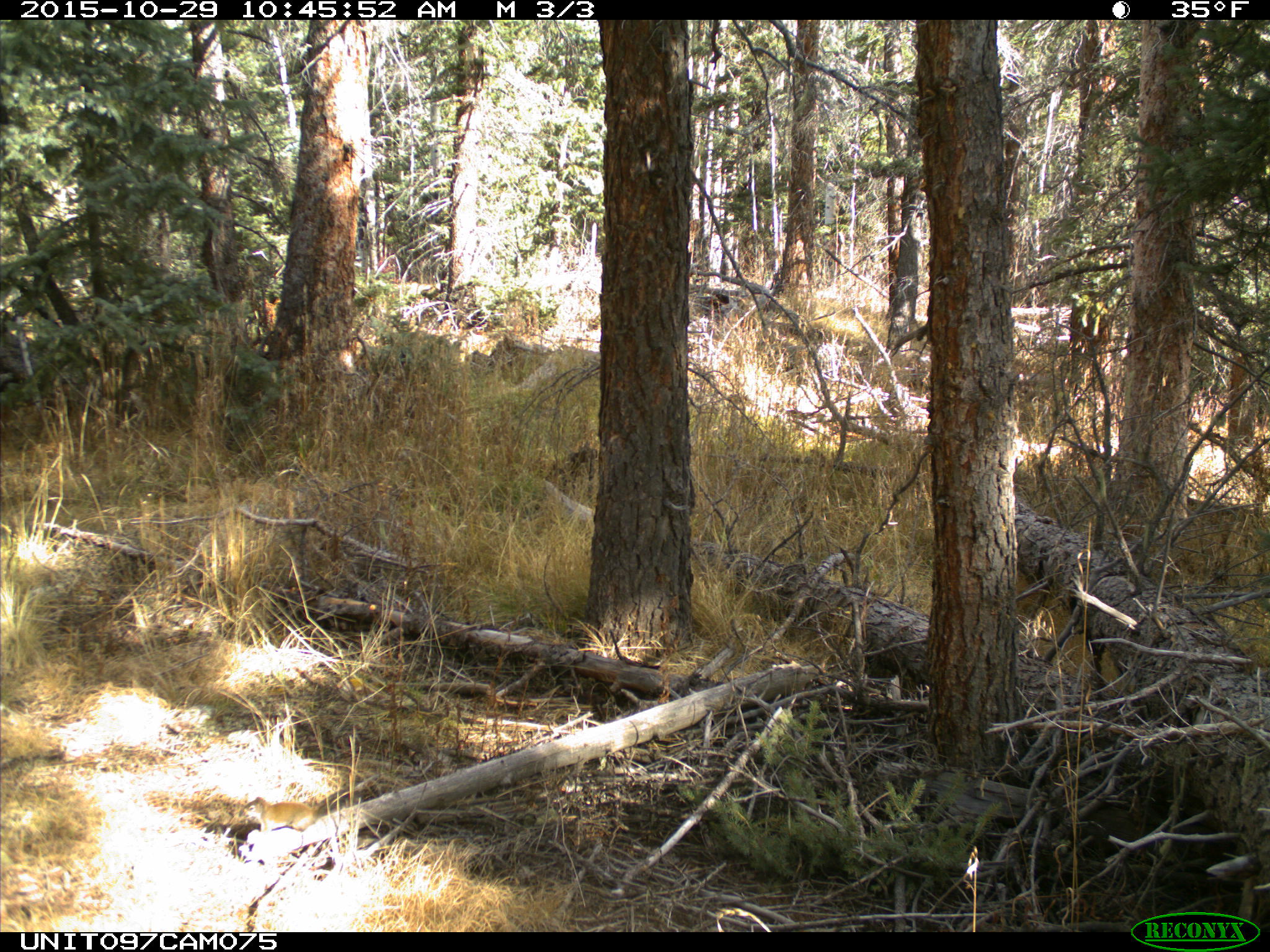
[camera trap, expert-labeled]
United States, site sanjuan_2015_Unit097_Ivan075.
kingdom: Animalia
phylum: Chordata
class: Mammalia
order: Rodentia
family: Sciuridae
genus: Tamiasciurus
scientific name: Tamiasciurus hudsonicus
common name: american red squirrel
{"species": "Tamiasciurus hudsonicus (american red squirrel)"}